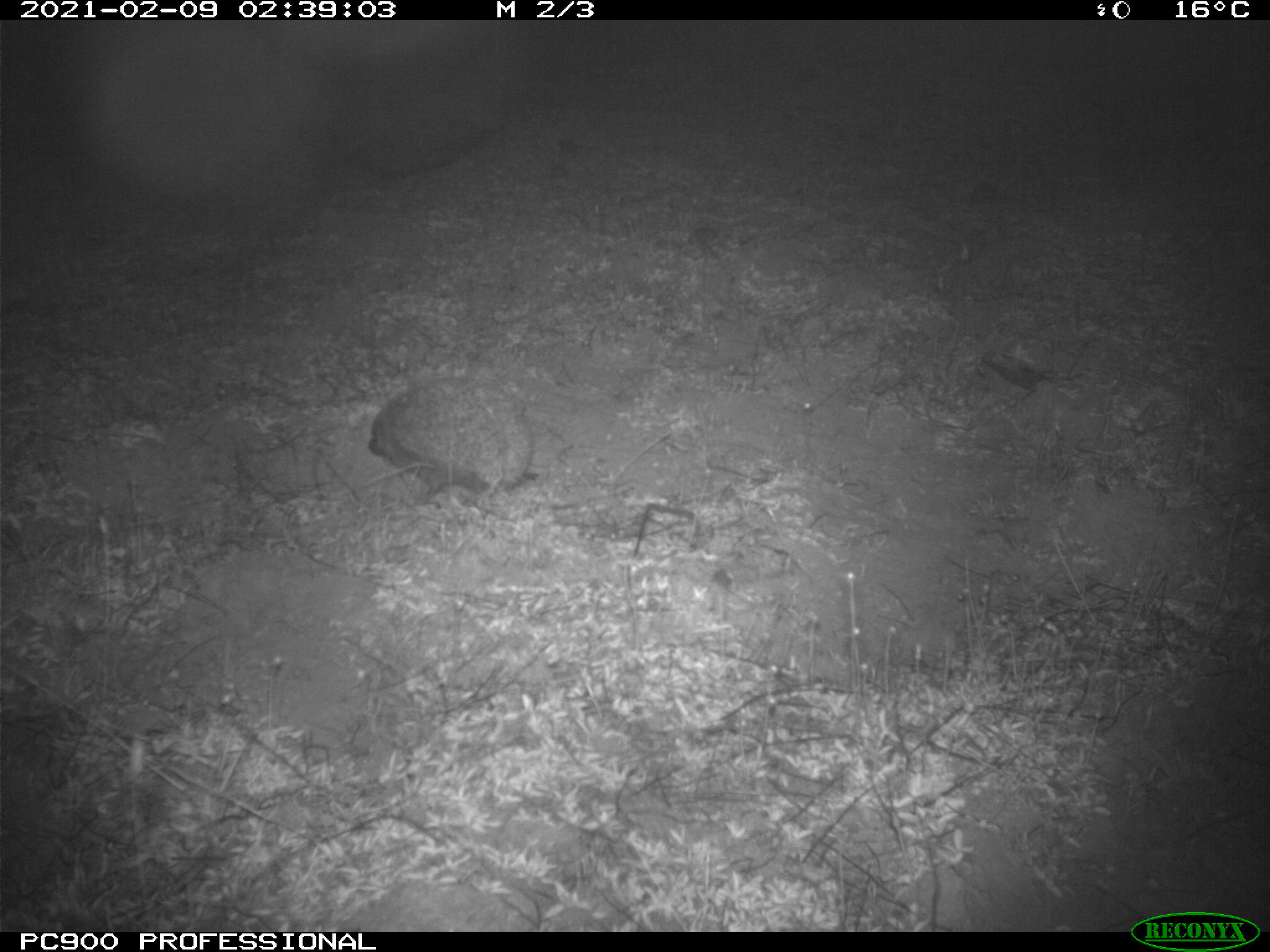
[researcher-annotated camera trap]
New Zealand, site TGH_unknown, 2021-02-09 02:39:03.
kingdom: Animalia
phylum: Chordata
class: Mammalia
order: Eulipotyphla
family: Erinaceidae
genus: Erinaceus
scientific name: Erinaceus europaeus europaeus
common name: european hedgehog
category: hedgehog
Hedgehog (european hedgehog) (Erinaceus europaeus europaeus).